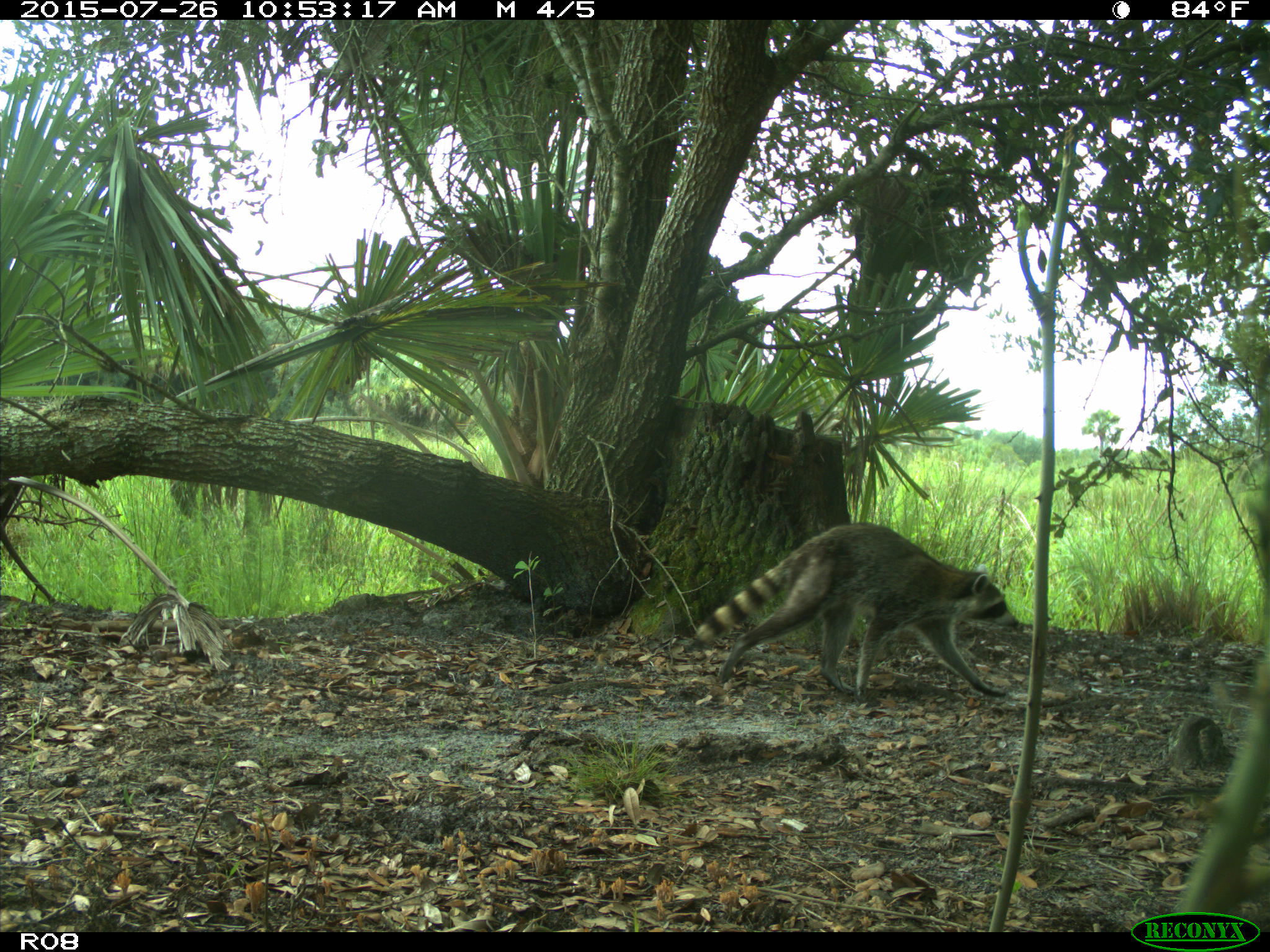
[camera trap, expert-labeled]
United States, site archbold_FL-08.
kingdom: Animalia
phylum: Chordata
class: Mammalia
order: Carnivora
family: Procyonidae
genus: Procyon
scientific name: Procyon lotor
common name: common raccoon